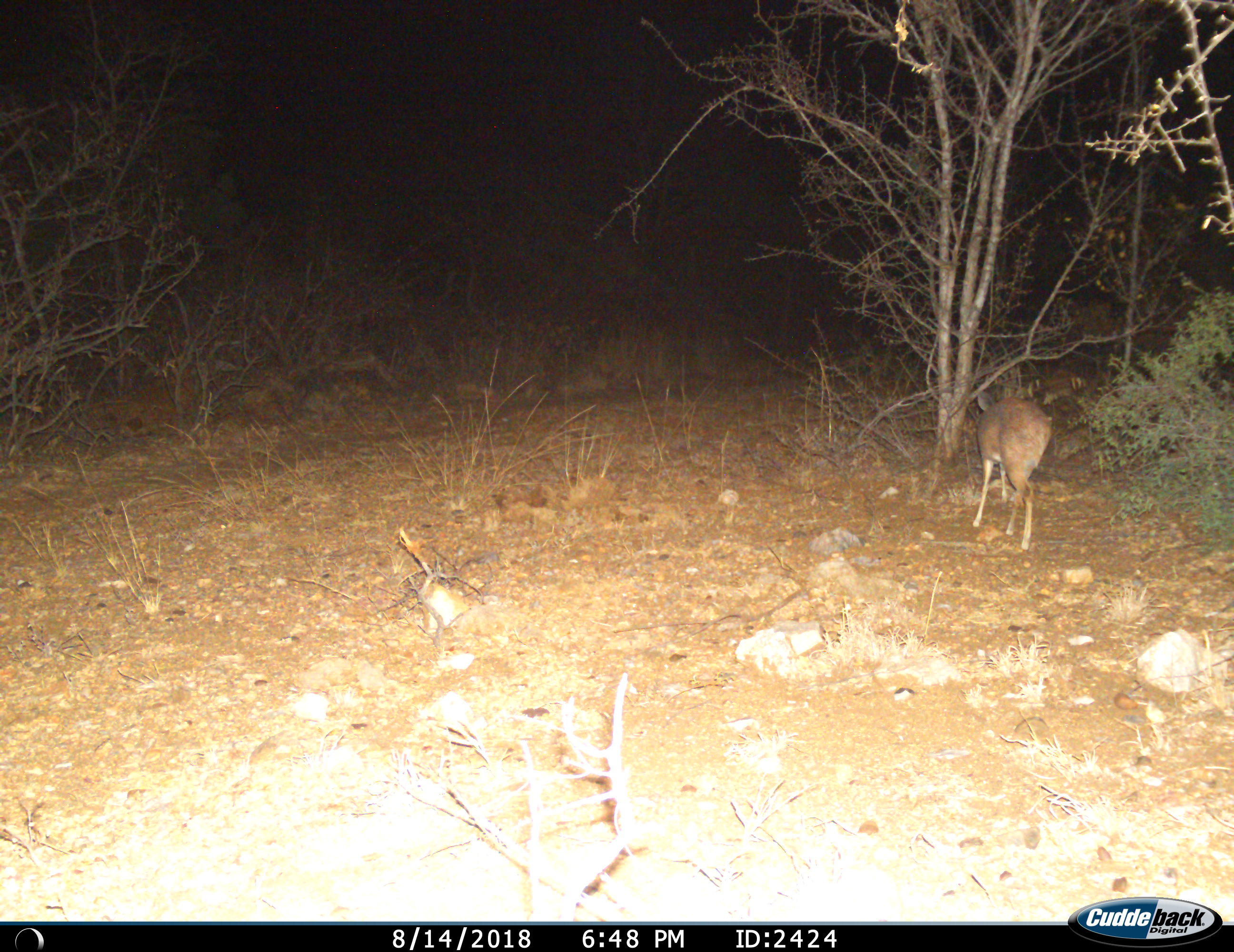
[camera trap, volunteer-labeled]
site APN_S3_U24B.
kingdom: Animalia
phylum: Chordata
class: Mammalia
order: Artiodactyla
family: Bovidae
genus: Aepyceros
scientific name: Aepyceros melampus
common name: impala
Impala (Aepyceros melampus), count 1. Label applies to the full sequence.